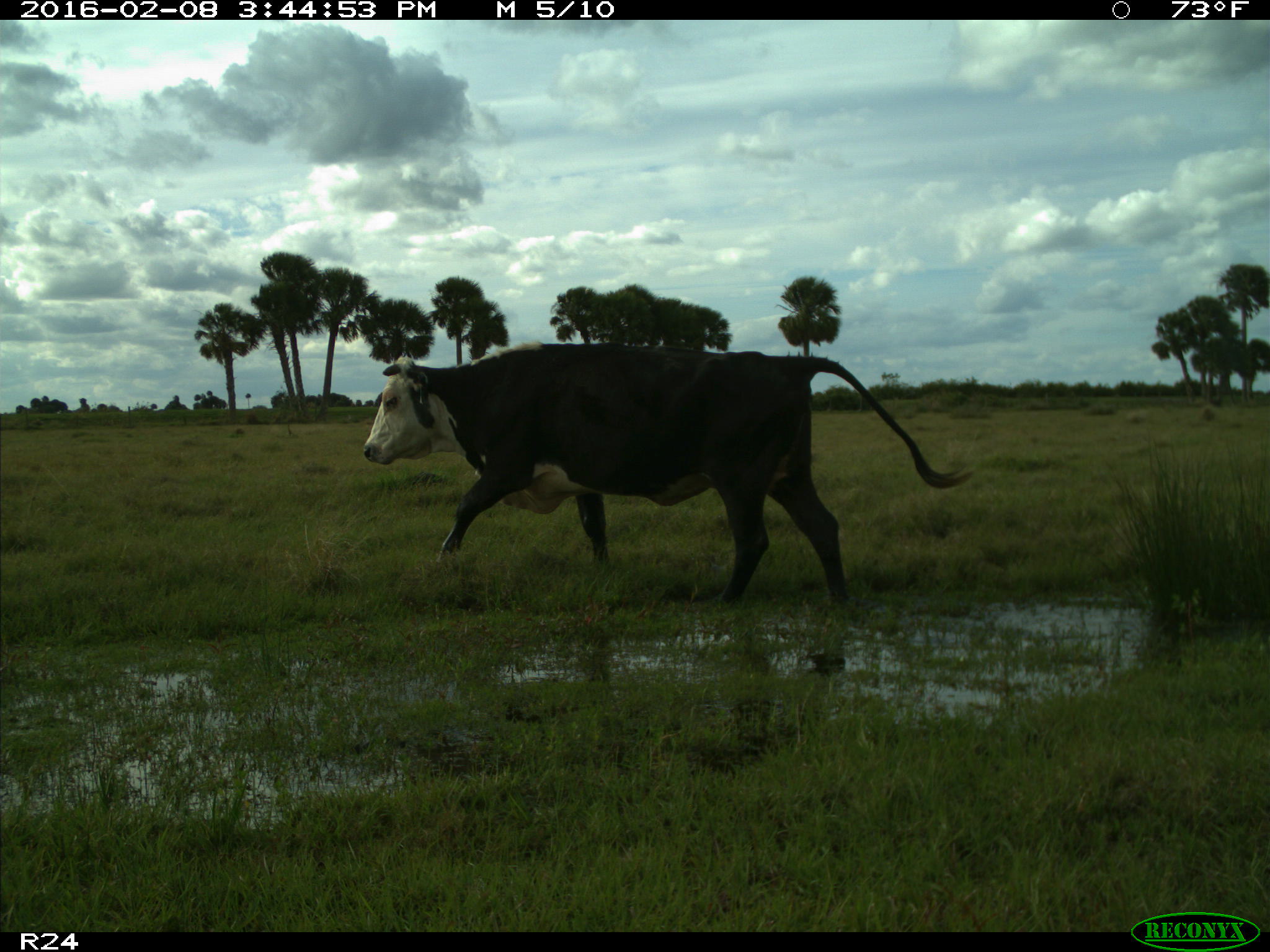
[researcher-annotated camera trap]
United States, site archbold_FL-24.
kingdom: Animalia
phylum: Chordata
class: Mammalia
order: Artiodactyla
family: Bovidae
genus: Bos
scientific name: Bos taurus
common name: domestic cow